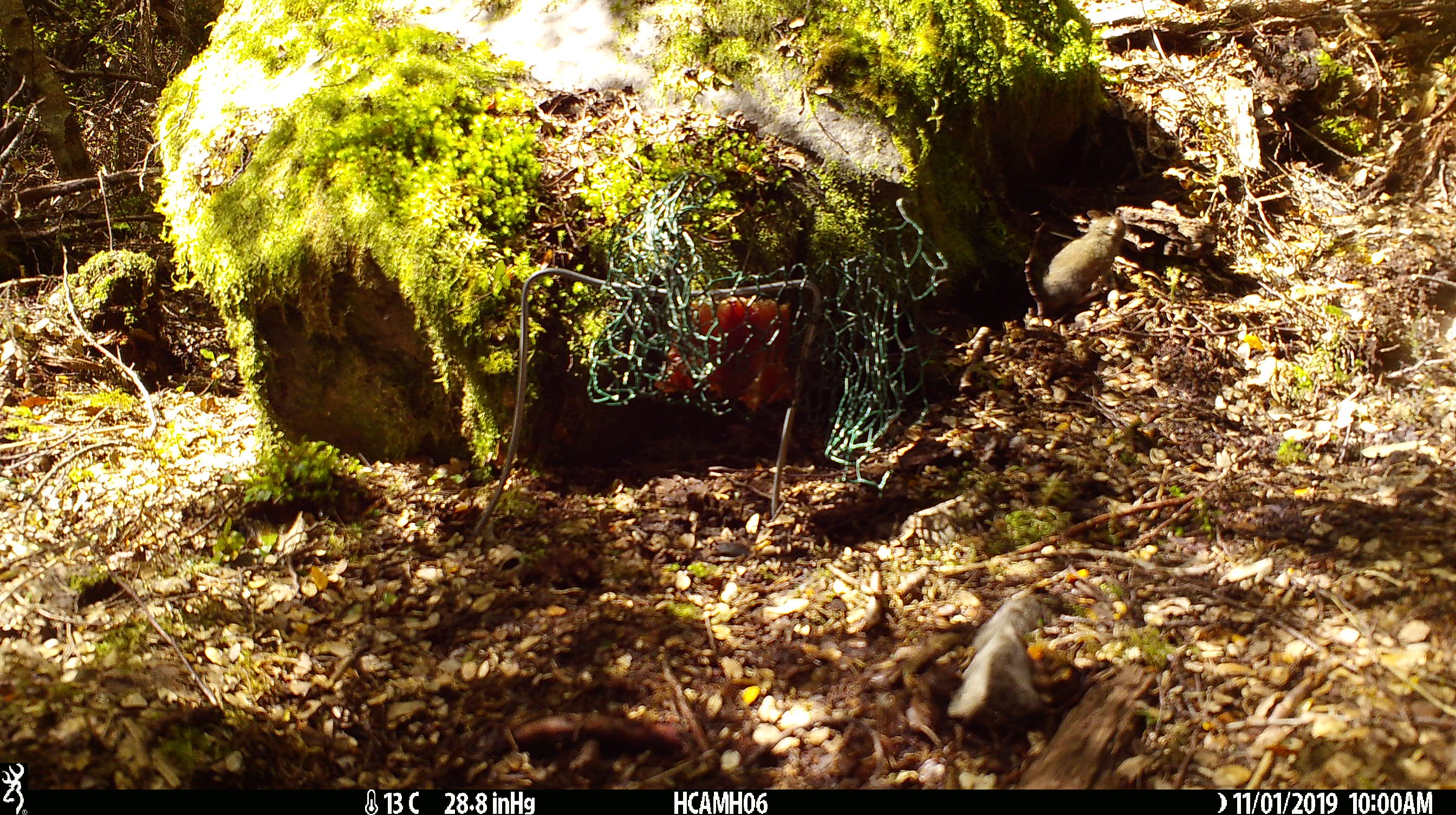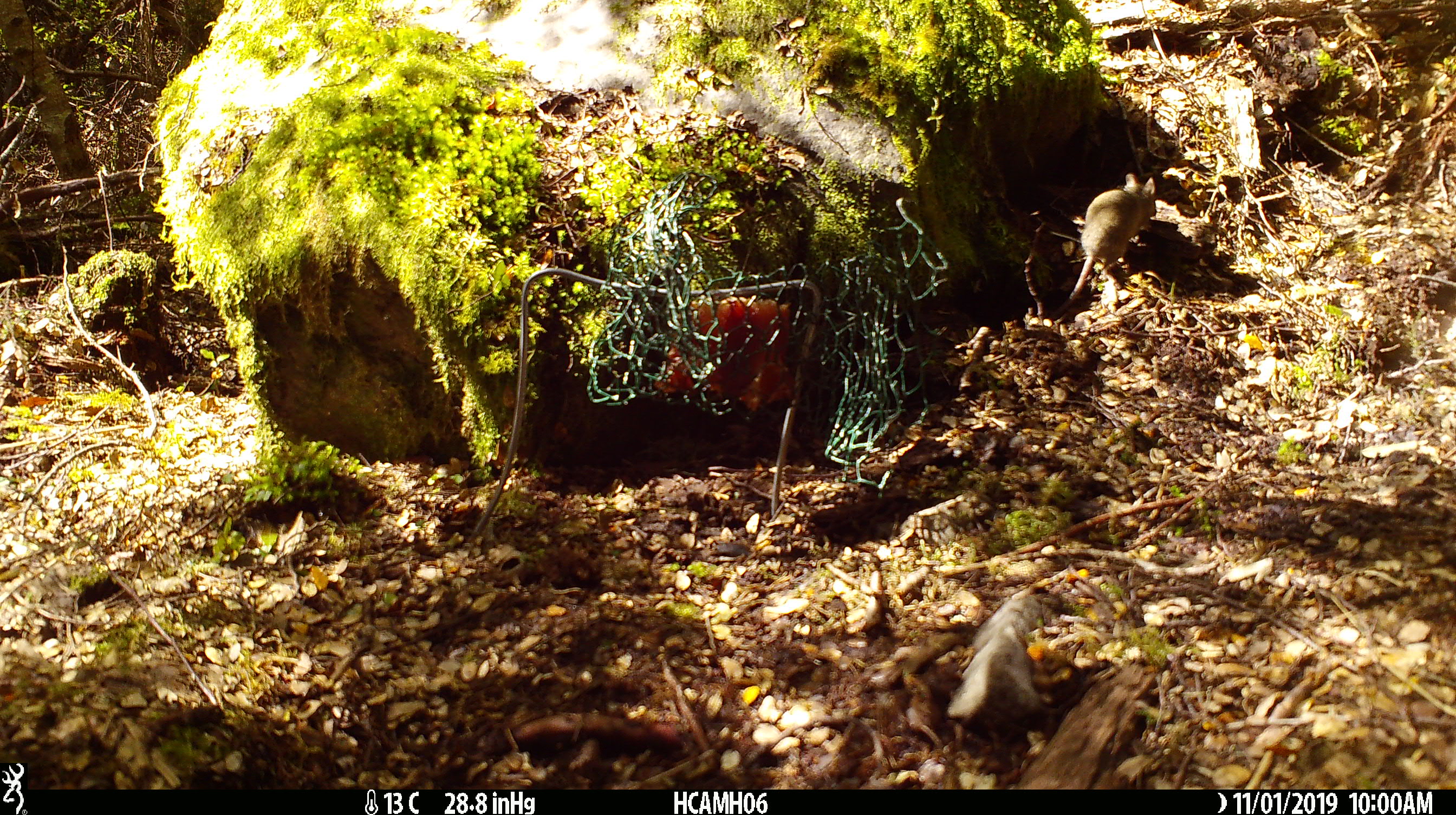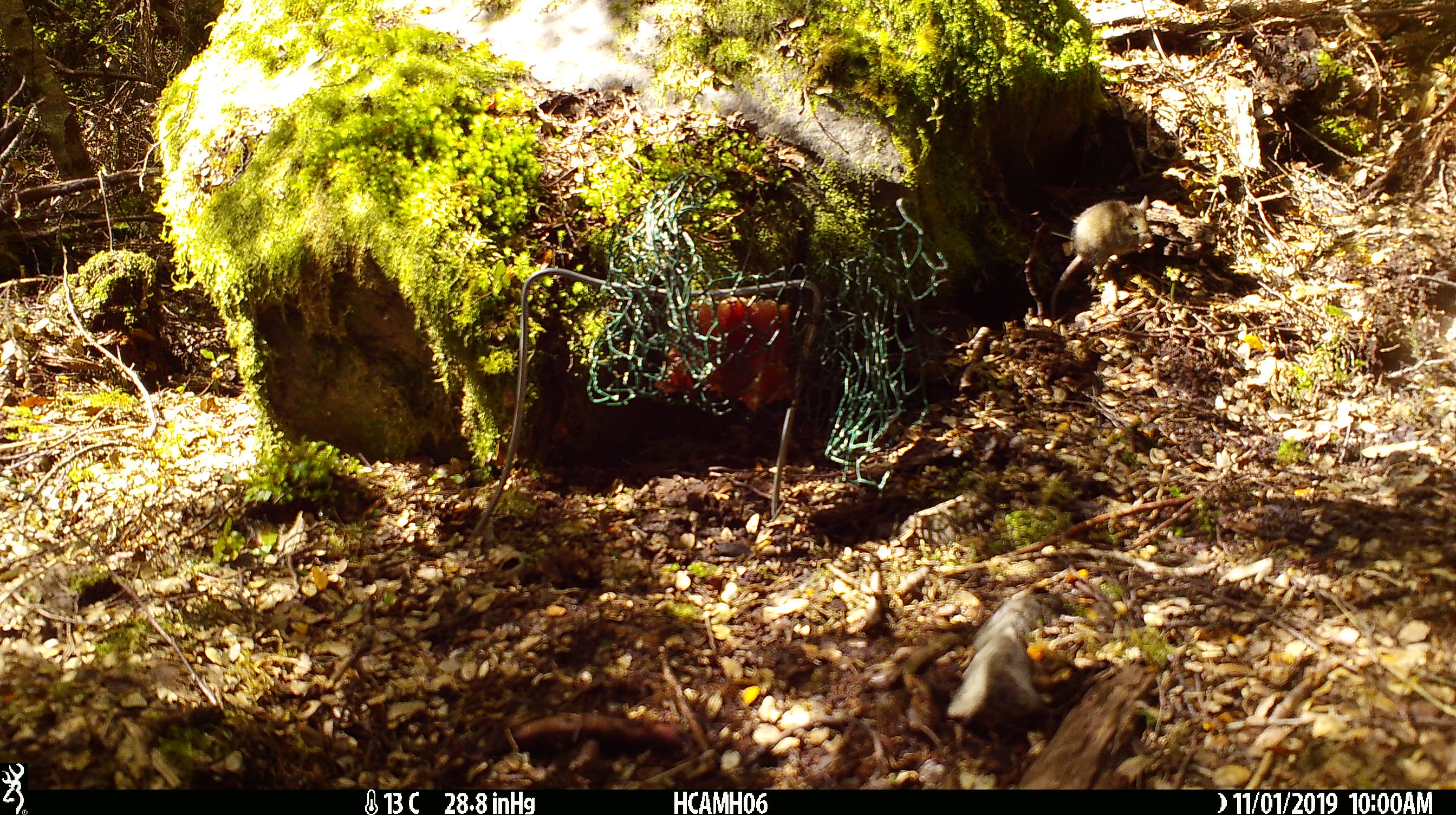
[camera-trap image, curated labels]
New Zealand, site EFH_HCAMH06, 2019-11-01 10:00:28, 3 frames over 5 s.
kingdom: Animalia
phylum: Chordata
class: Mammalia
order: Rodentia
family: Muridae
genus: Mus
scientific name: Mus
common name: mouse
Mouse (Mus).